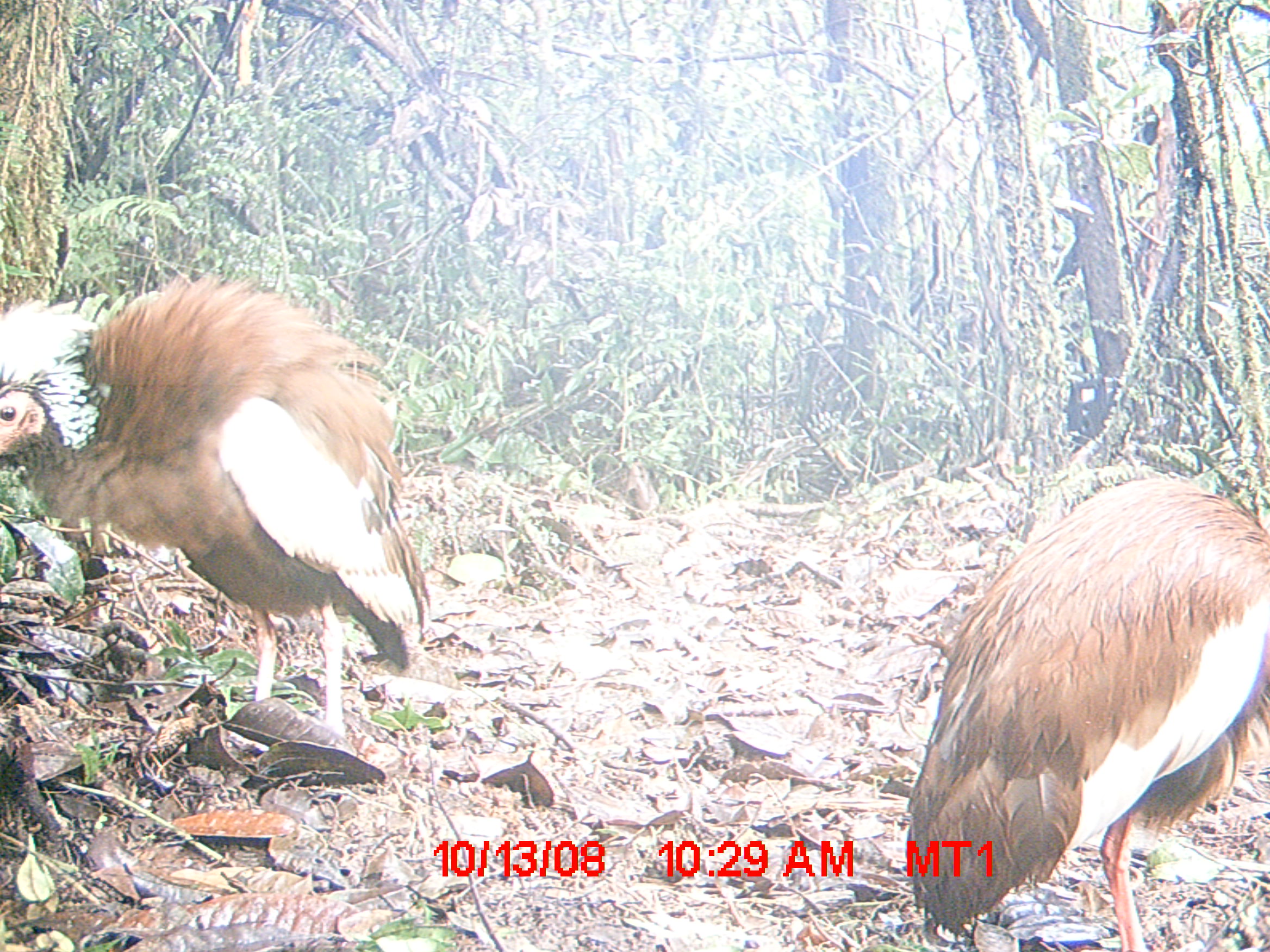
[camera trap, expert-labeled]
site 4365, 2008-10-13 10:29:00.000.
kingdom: Animalia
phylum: Chordata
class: Aves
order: Pelecaniformes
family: Threskiornithidae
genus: Lophotibis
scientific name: Lophotibis cristata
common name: madagascan ibis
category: lophotibis cristataa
Lophotibis cristataa (madagascan ibis) (Lophotibis cristata), count 2.